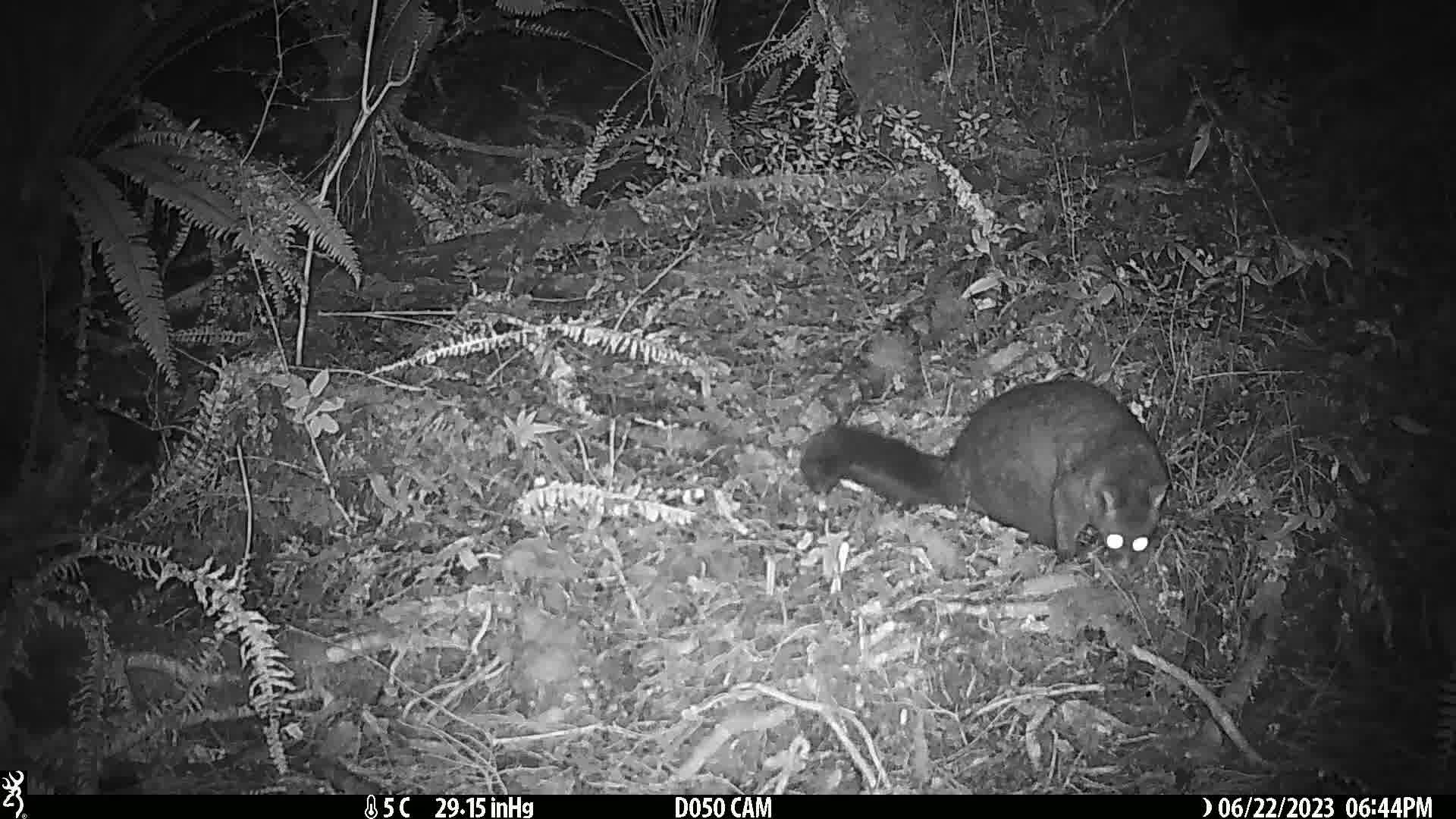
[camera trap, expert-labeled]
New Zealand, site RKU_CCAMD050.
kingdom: Animalia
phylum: Chordata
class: Mammalia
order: Diprotodontia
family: Phalangeridae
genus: Trichosurus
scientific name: Trichosurus vulpecula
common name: common brushtail possum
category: possum